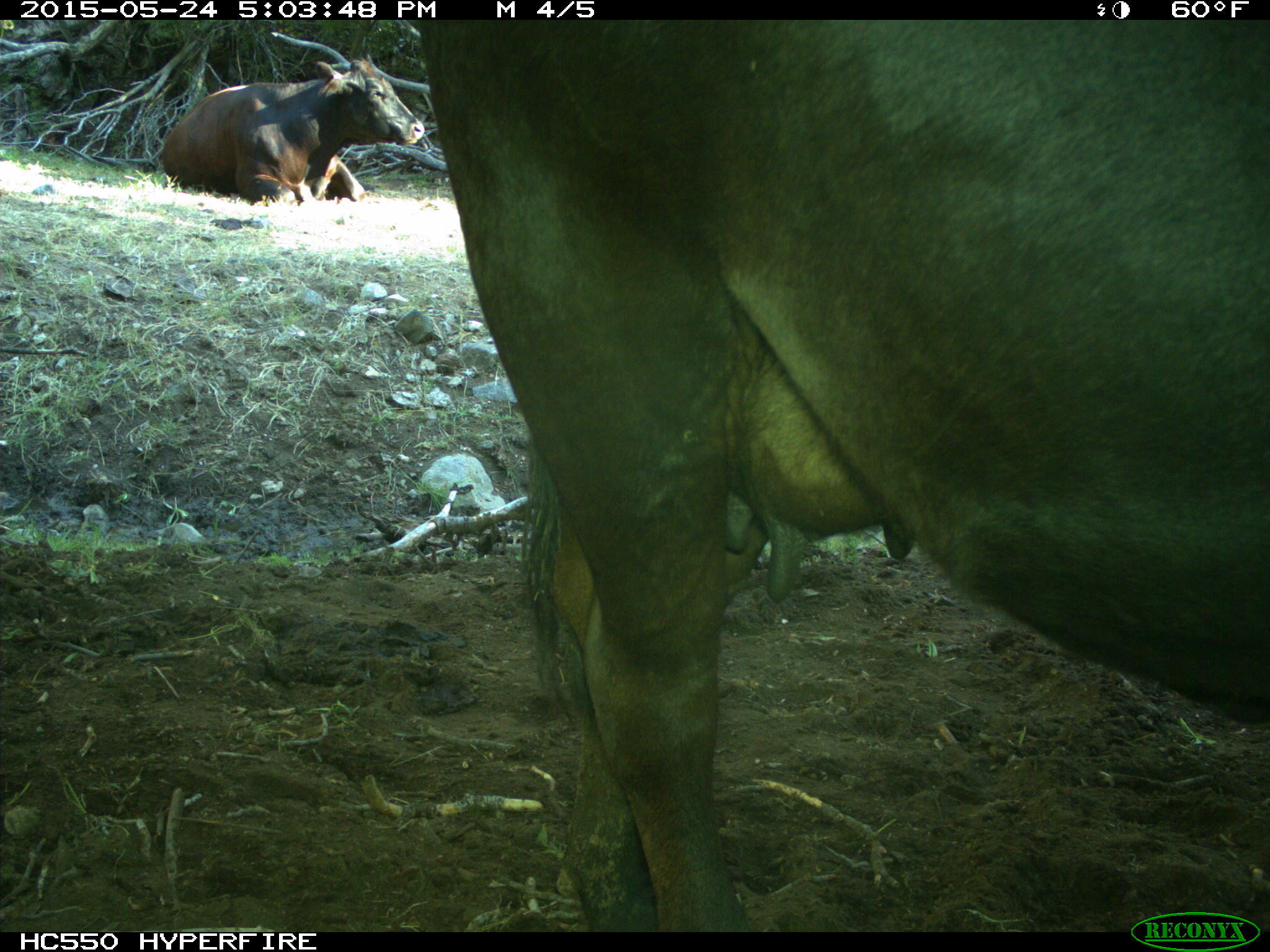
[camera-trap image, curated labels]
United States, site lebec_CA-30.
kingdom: Animalia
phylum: Chordata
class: Mammalia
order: Artiodactyla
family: Bovidae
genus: Bos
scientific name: Bos taurus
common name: domestic cow